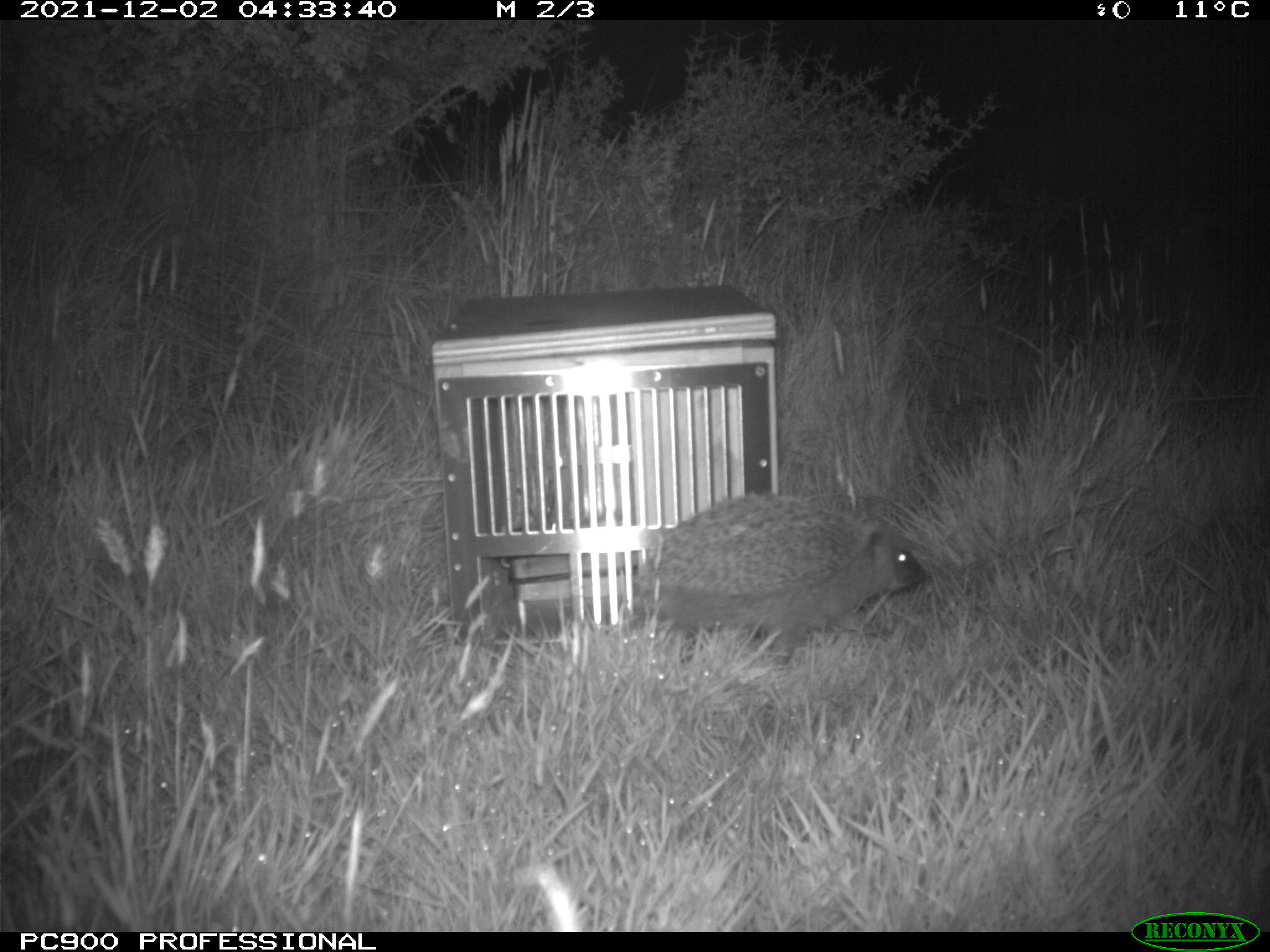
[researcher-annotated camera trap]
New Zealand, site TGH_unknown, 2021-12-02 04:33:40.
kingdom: Animalia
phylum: Chordata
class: Mammalia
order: Eulipotyphla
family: Erinaceidae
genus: Erinaceus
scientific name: Erinaceus europaeus europaeus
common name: european hedgehog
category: hedgehog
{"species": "hedgehog (european hedgehog) (Erinaceus europaeus europaeus)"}